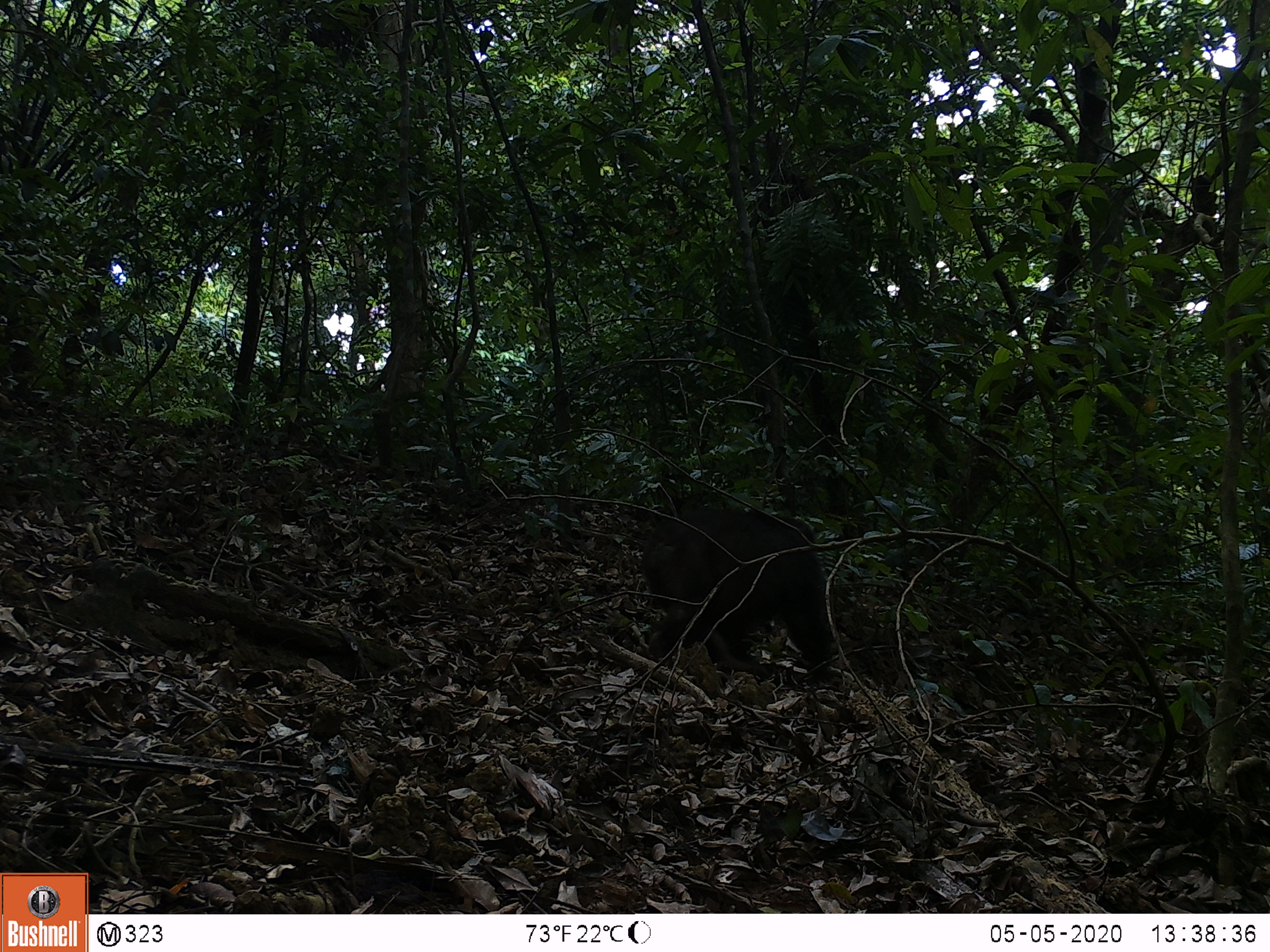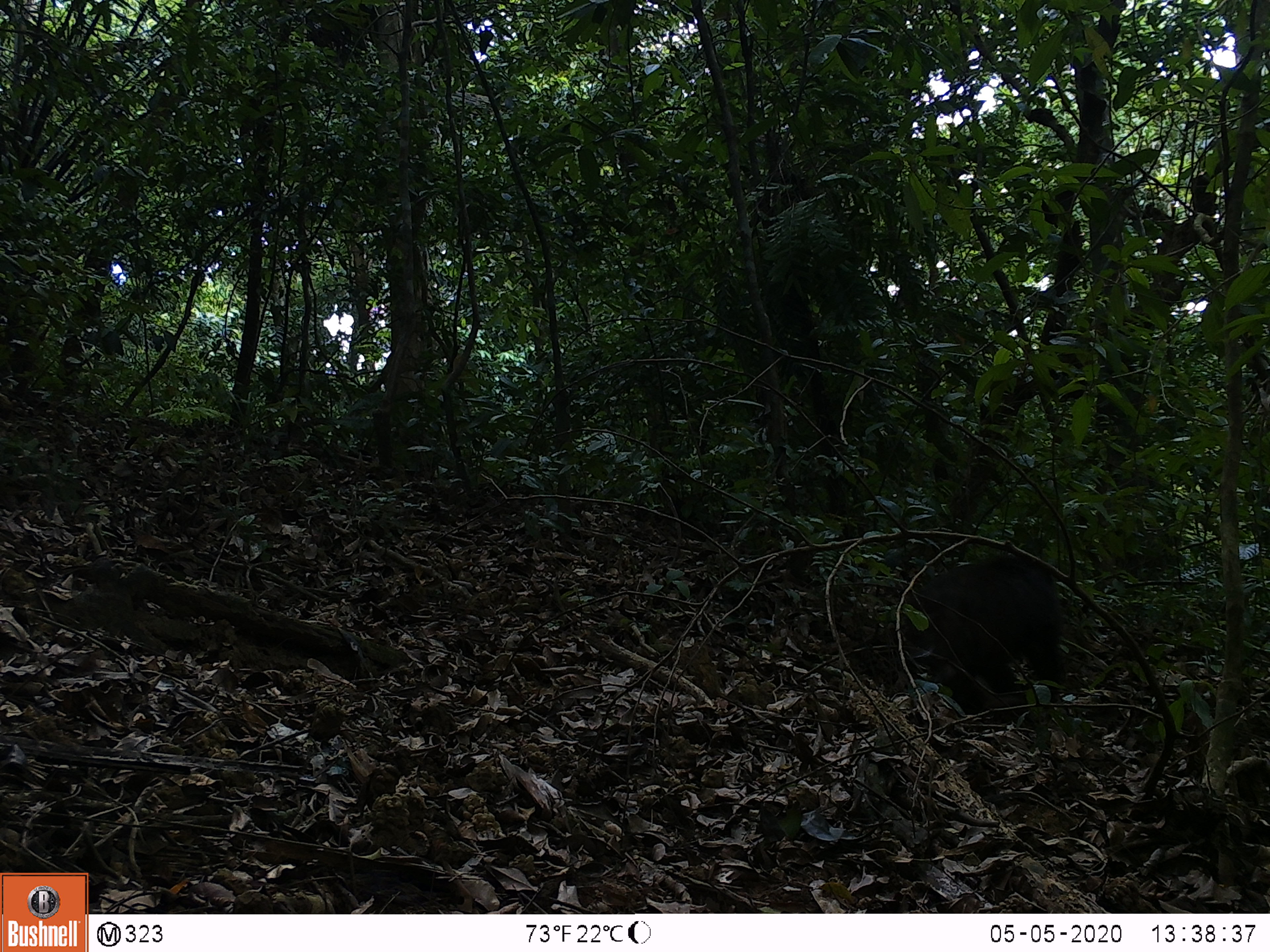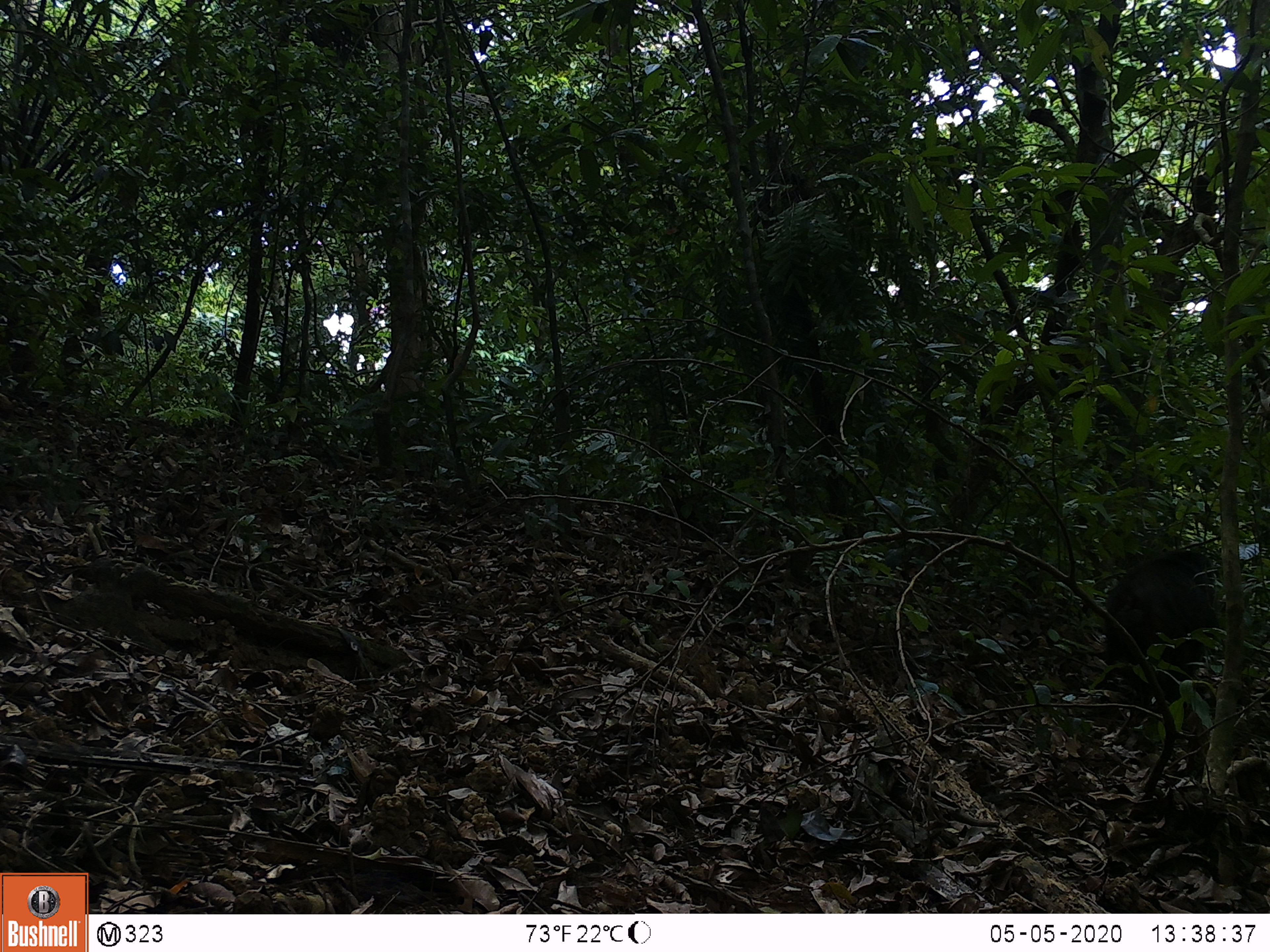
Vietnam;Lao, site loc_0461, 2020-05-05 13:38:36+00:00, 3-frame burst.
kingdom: Animalia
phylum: Chordata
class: Mammalia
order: Primates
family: Cercopithecidae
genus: Macaca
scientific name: Macaca arctoides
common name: stump-tailed macaque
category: stump tailed macaque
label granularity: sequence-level